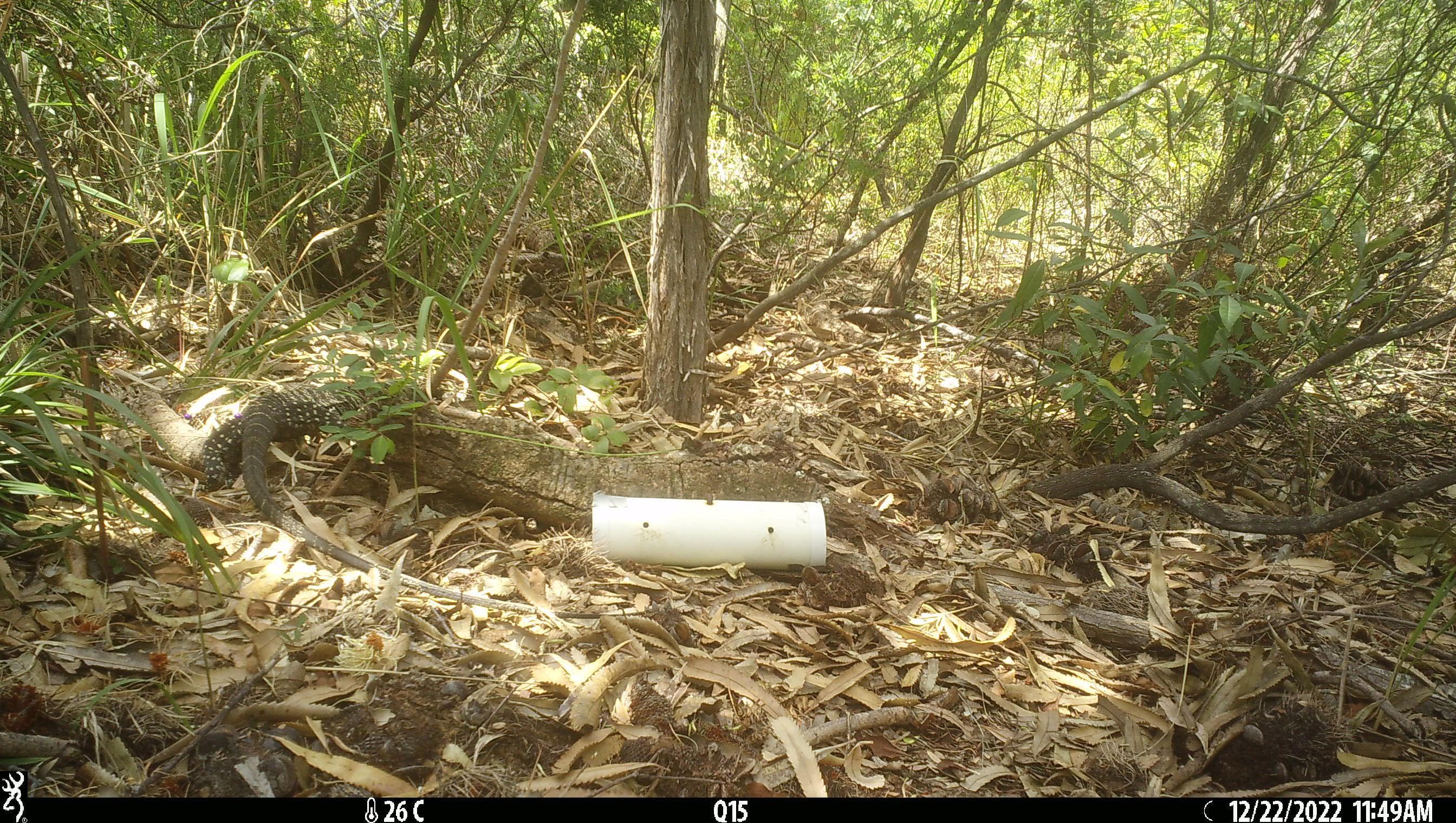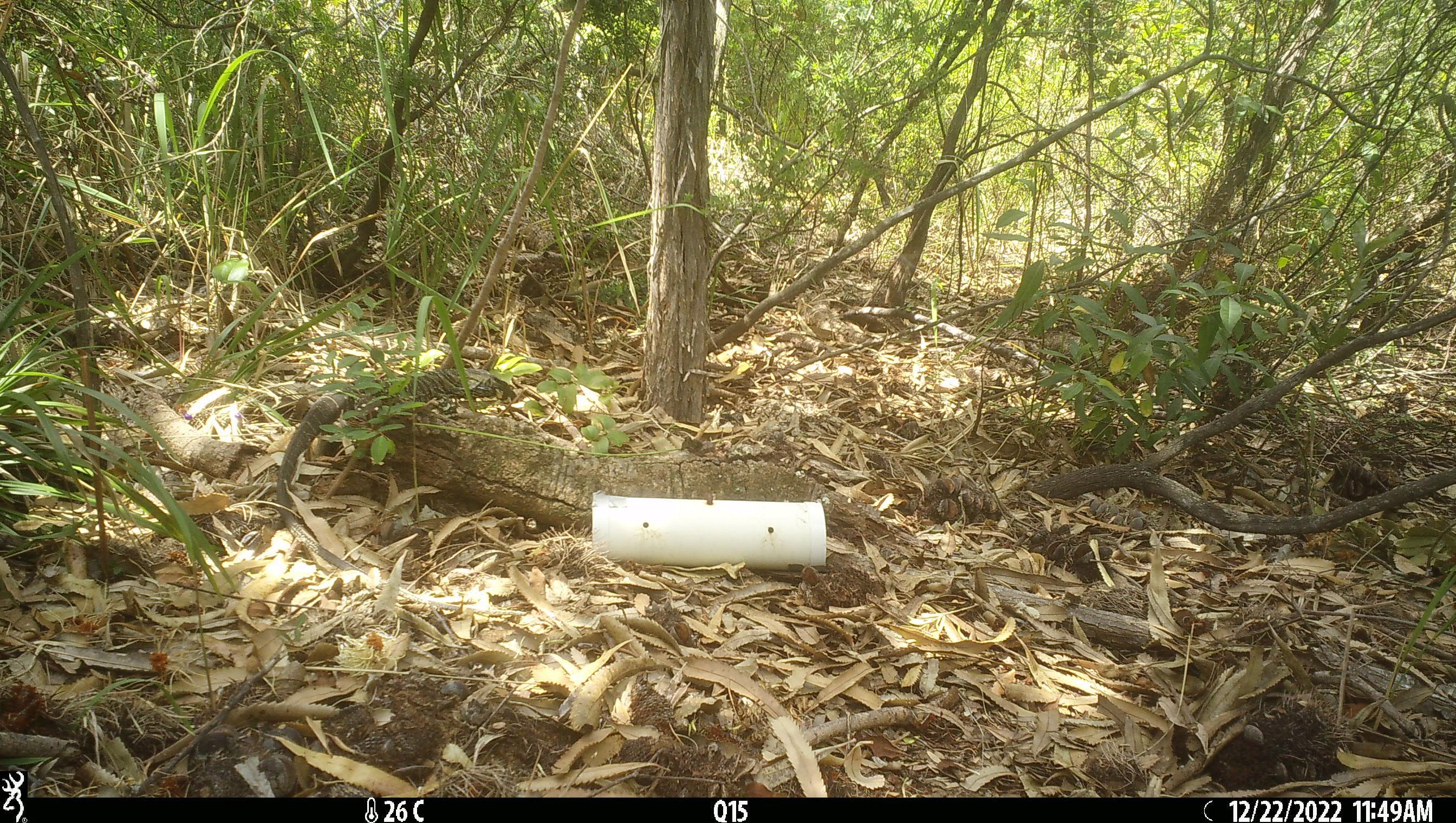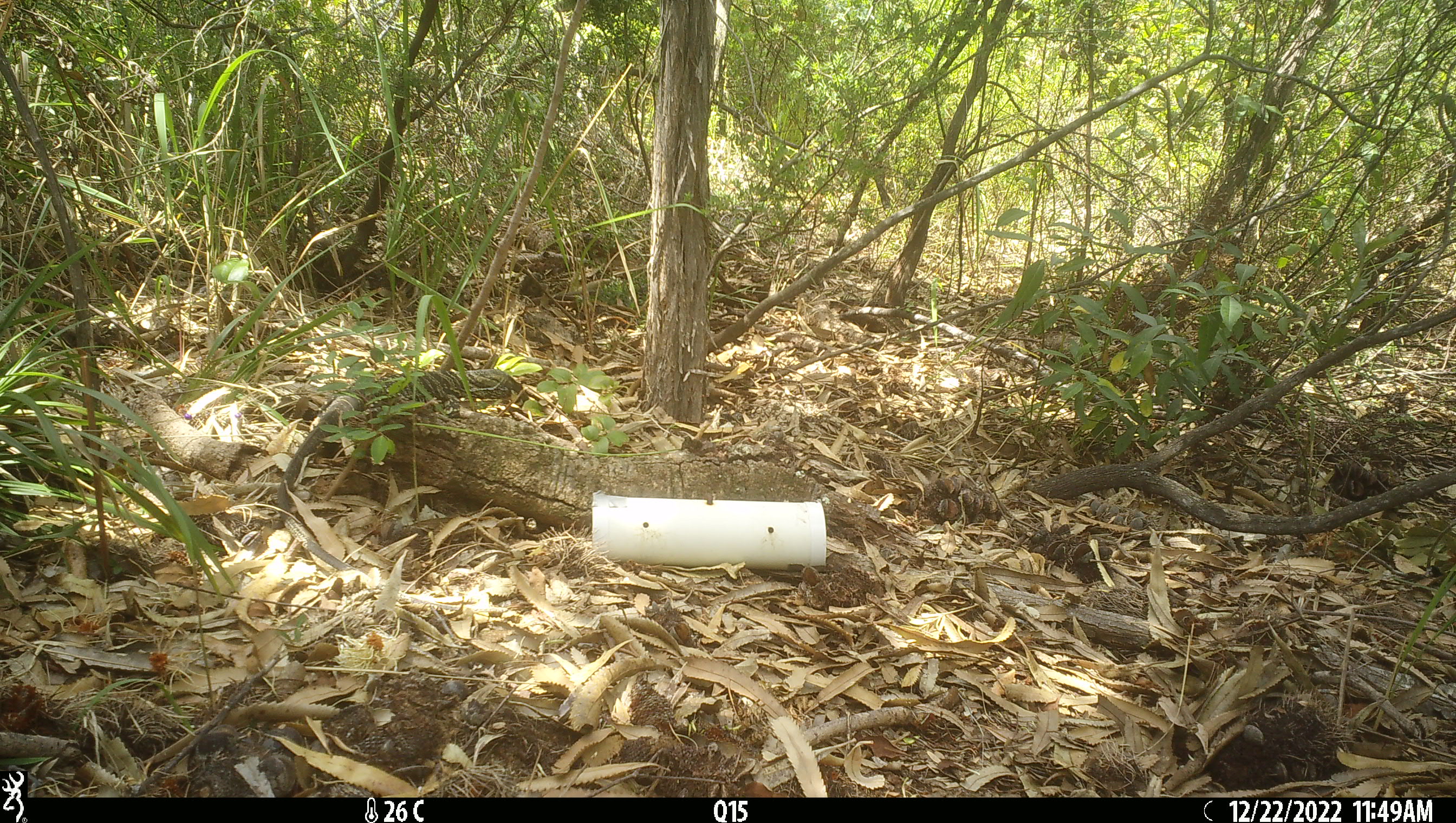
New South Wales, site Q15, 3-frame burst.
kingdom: Animalia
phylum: Chordata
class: Reptilia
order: Squamata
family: Varanidae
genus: Varanus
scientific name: Varanus varius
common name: lace monitor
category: goanna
Goanna (lace monitor) (Varanus varius).